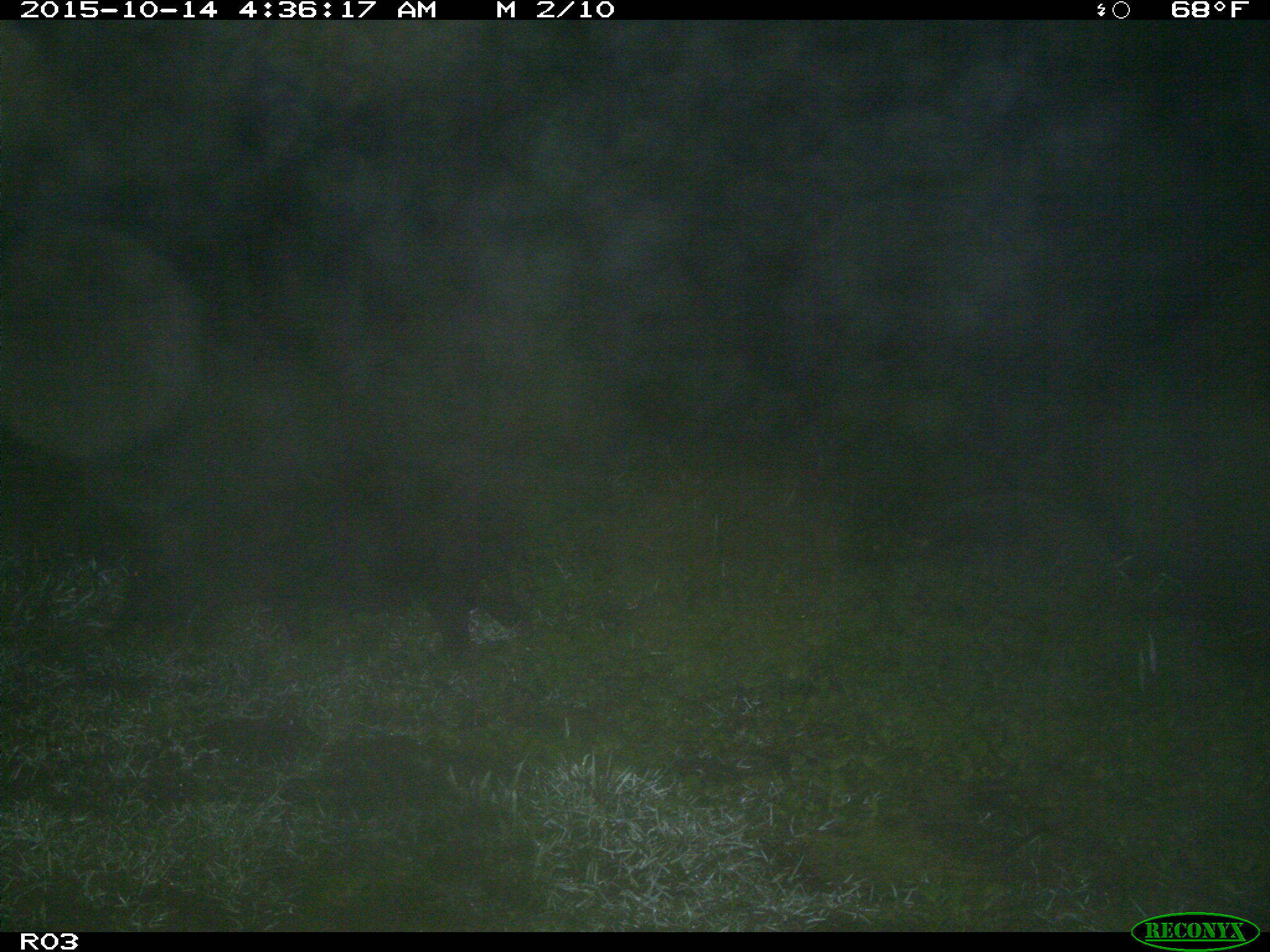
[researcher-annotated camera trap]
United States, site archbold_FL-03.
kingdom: Animalia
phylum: Chordata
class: Mammalia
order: Artiodactyla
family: Suidae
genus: Sus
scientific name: Sus scrofa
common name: wild boar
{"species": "Sus scrofa (wild boar)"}